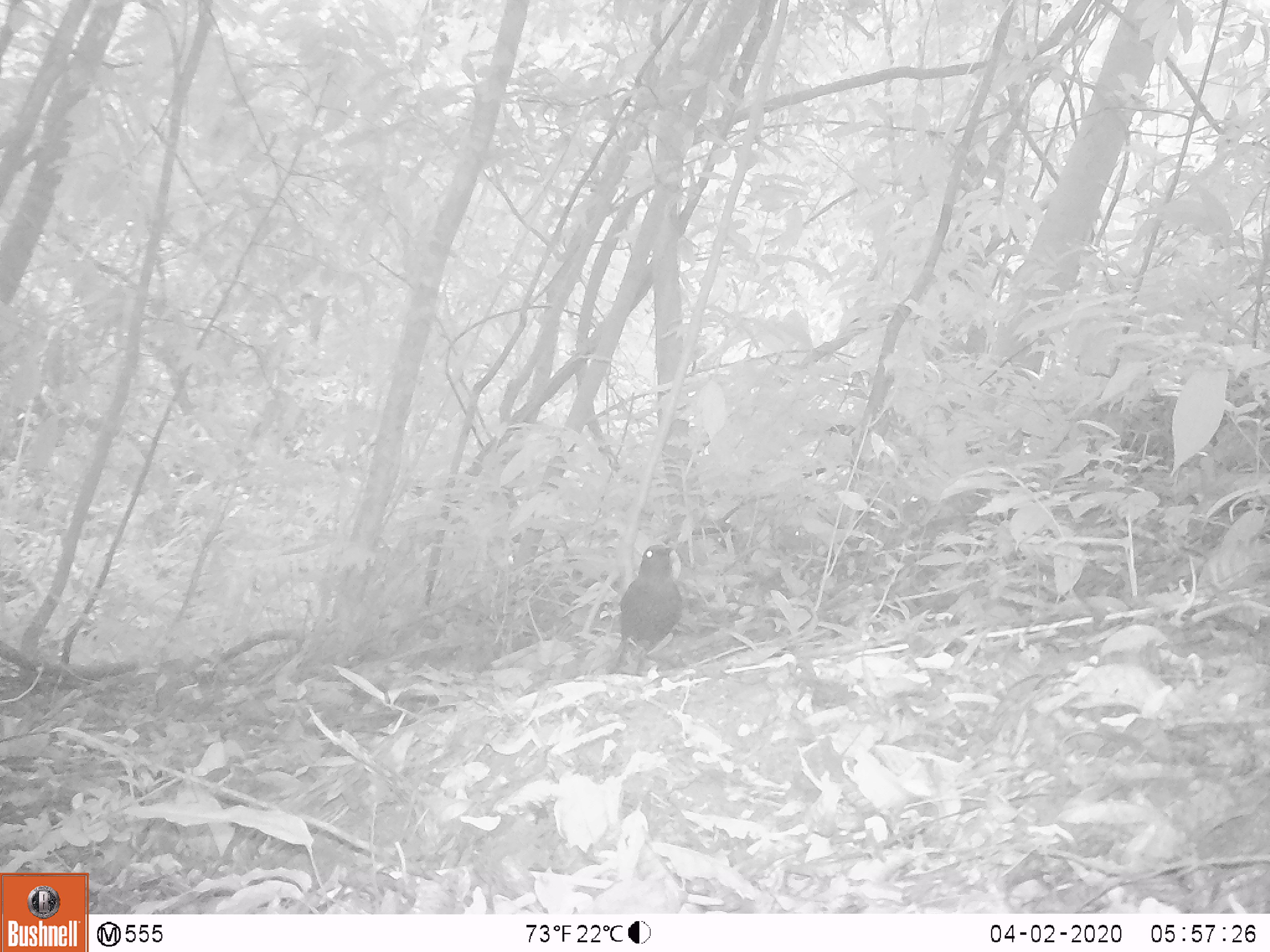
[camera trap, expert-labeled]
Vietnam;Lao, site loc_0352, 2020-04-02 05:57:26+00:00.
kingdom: Animalia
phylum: Chordata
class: Aves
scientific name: Aves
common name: bird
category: unidentified bird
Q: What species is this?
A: Unidentified bird (bird) (Aves).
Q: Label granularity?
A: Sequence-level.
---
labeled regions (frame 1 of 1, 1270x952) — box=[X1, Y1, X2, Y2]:
unidentified bird: box=[605, 544, 682, 675]